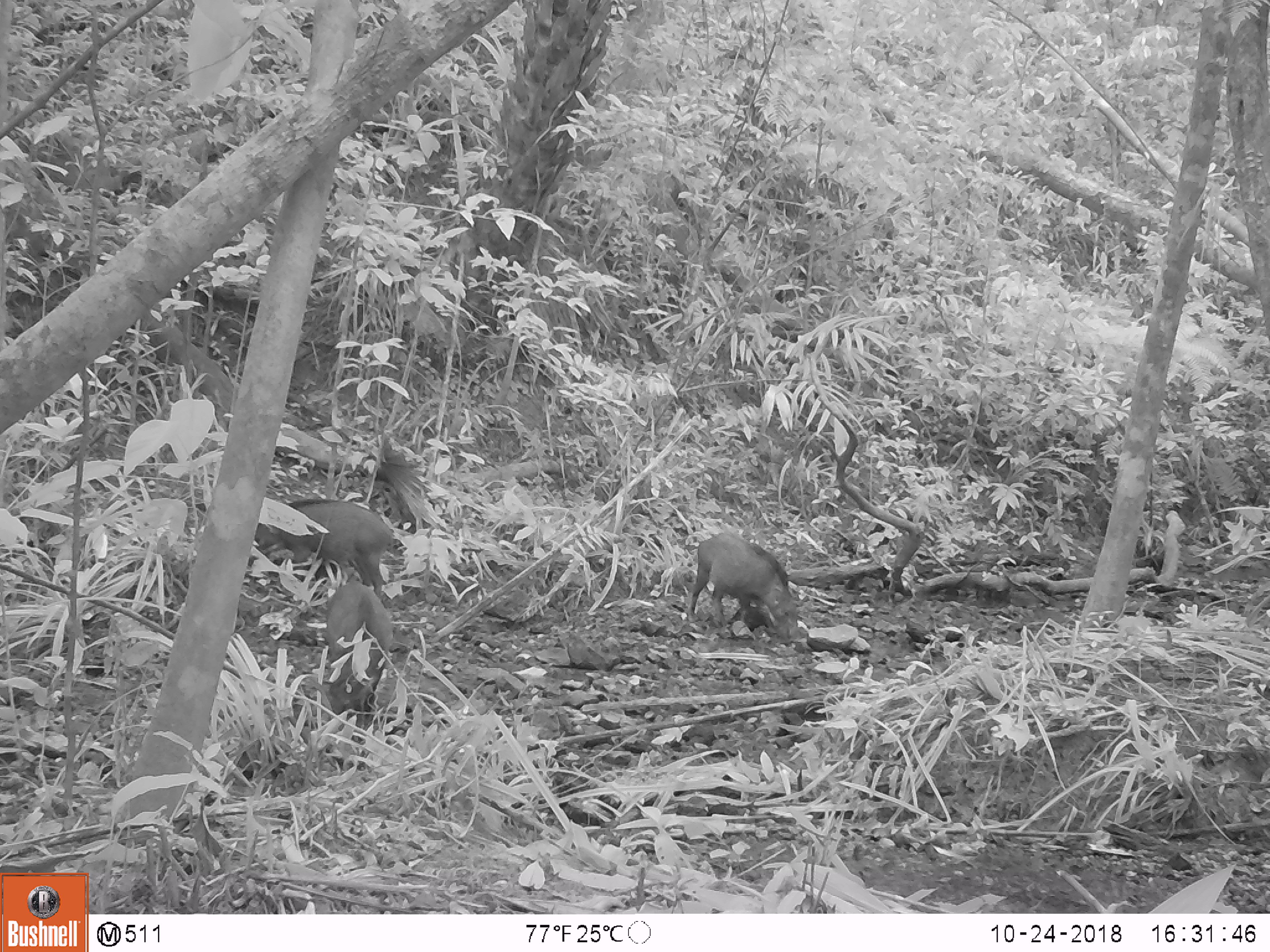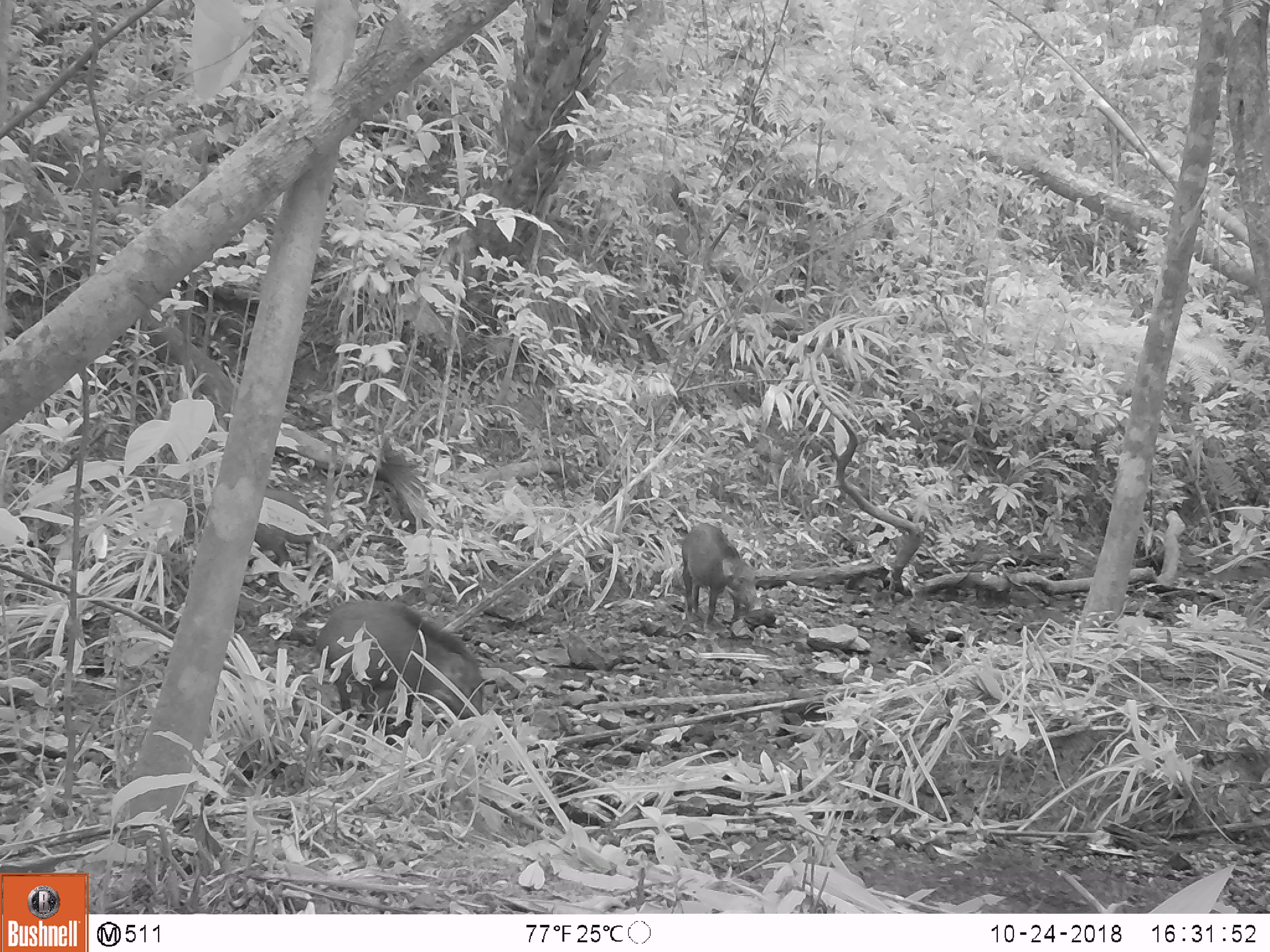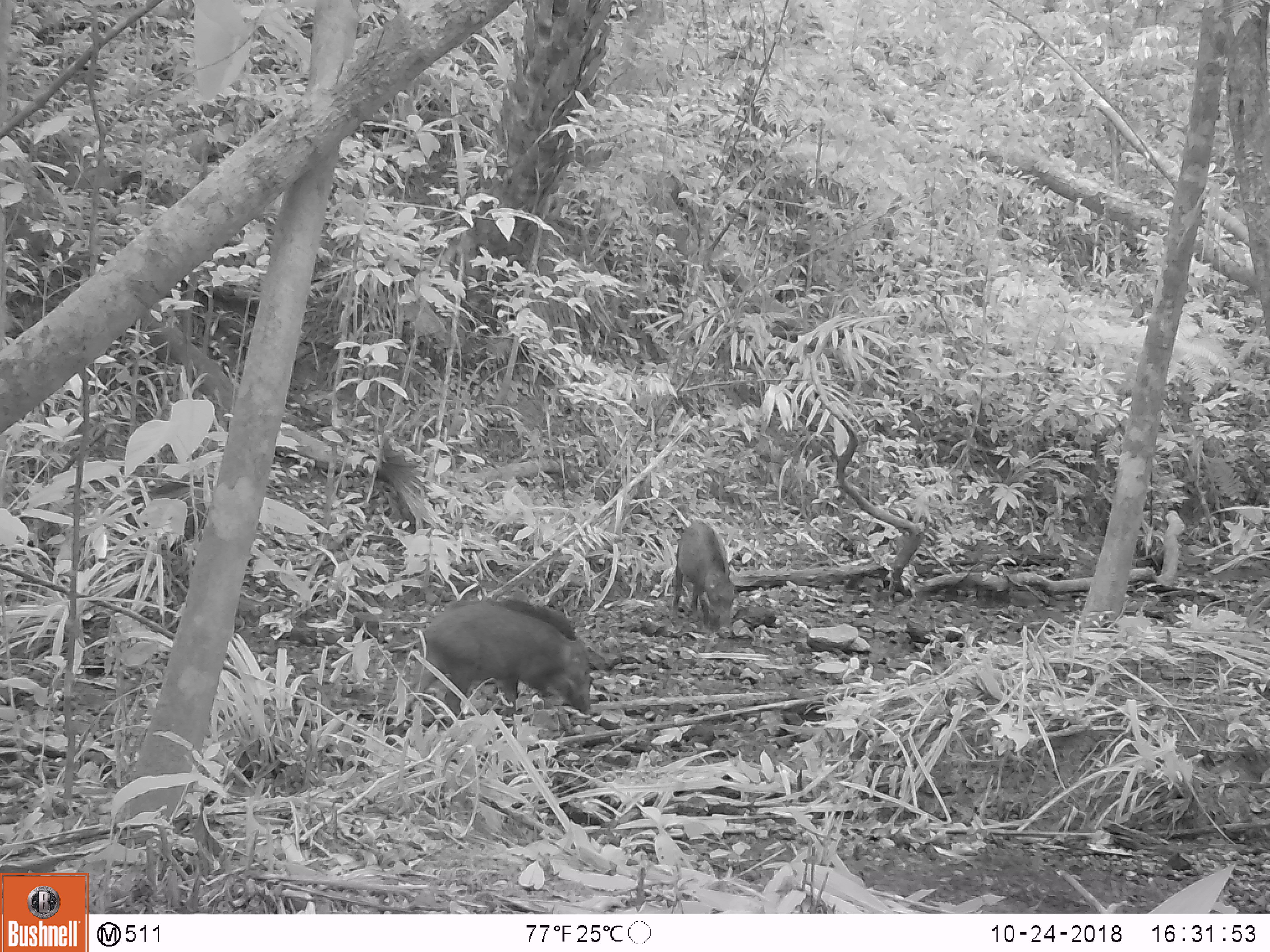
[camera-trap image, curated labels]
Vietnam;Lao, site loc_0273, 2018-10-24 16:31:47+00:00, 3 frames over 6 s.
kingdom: Animalia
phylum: Chordata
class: Mammalia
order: Artiodactyla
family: Suidae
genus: Sus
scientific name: Sus scrofa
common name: eurasian wild pig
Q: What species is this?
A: Eurasian wild pig (Sus scrofa).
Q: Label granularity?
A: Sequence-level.